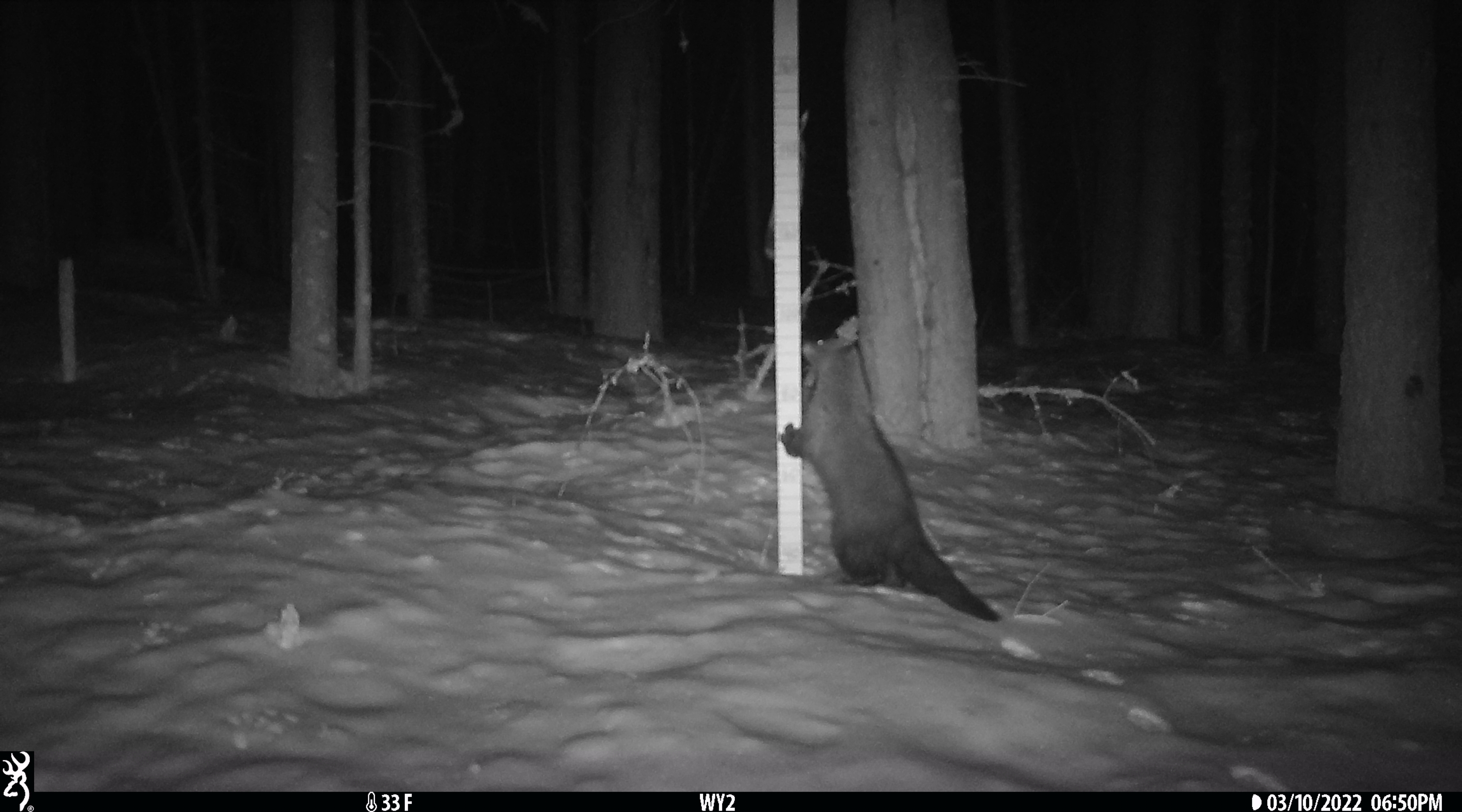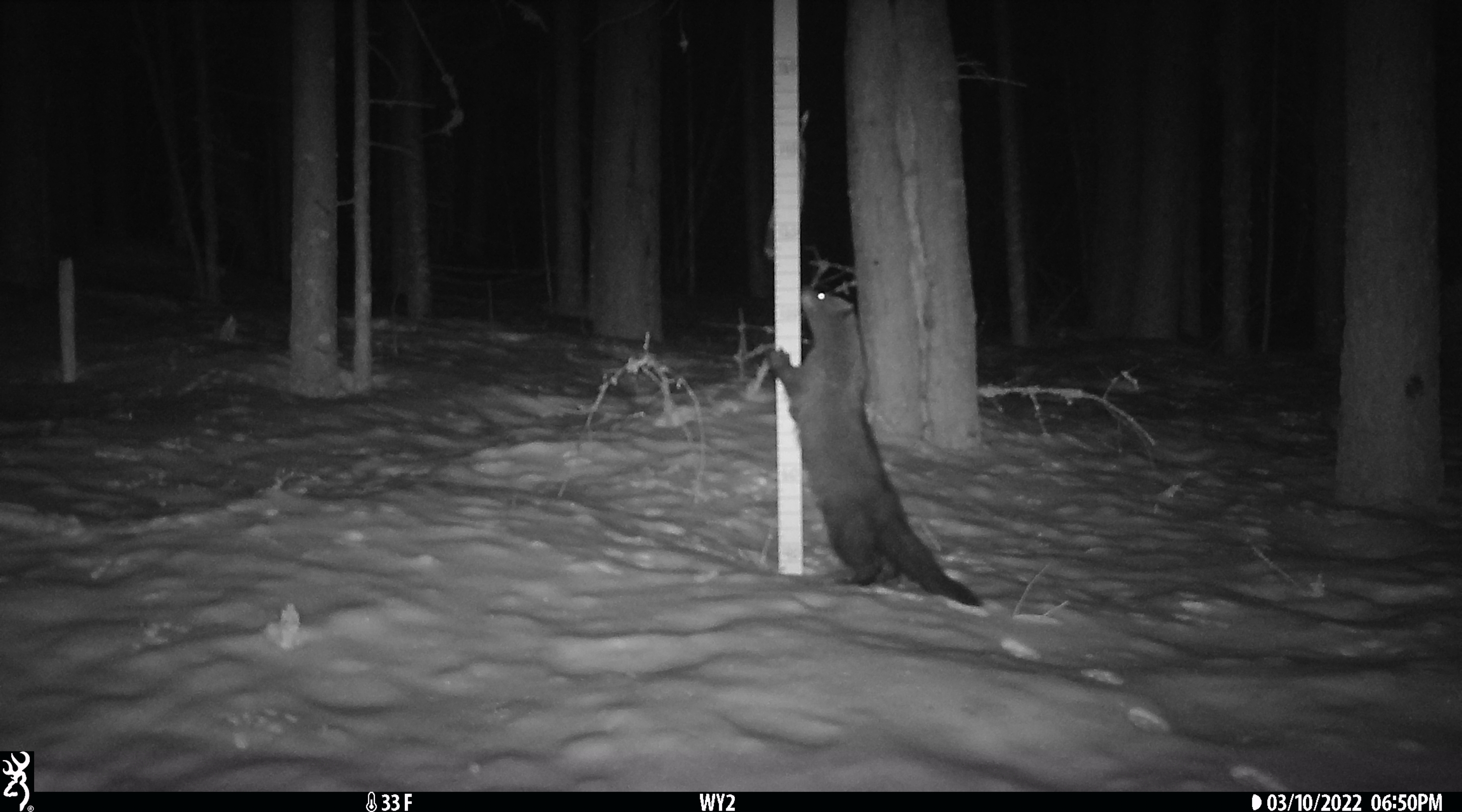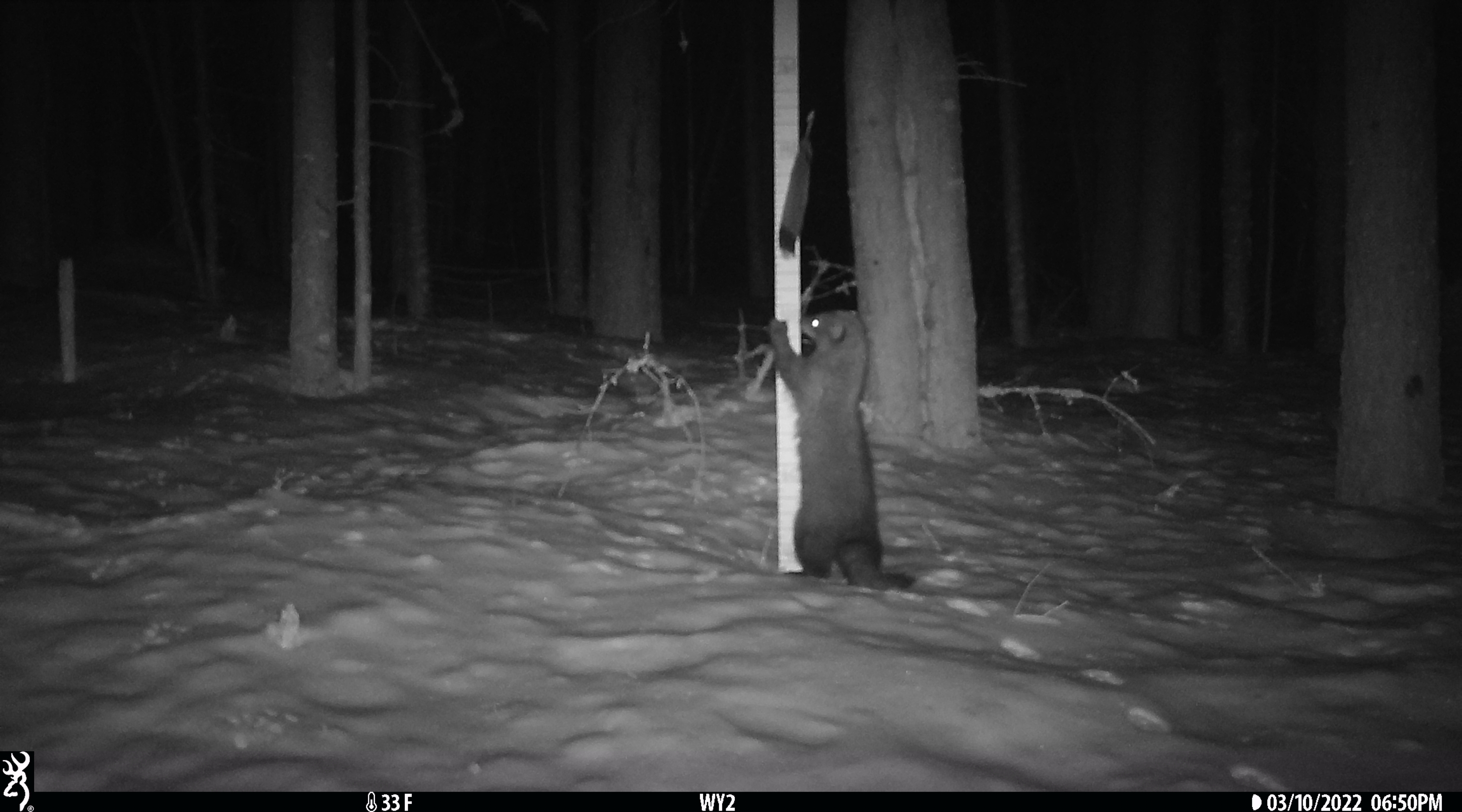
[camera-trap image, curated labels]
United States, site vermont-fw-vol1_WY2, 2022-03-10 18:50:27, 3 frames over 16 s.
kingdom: Animalia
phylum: Chordata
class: Mammalia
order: Carnivora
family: Mustelidae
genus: Pekania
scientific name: Pekania pennanti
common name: fisher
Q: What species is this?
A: Fisher (Pekania pennanti).